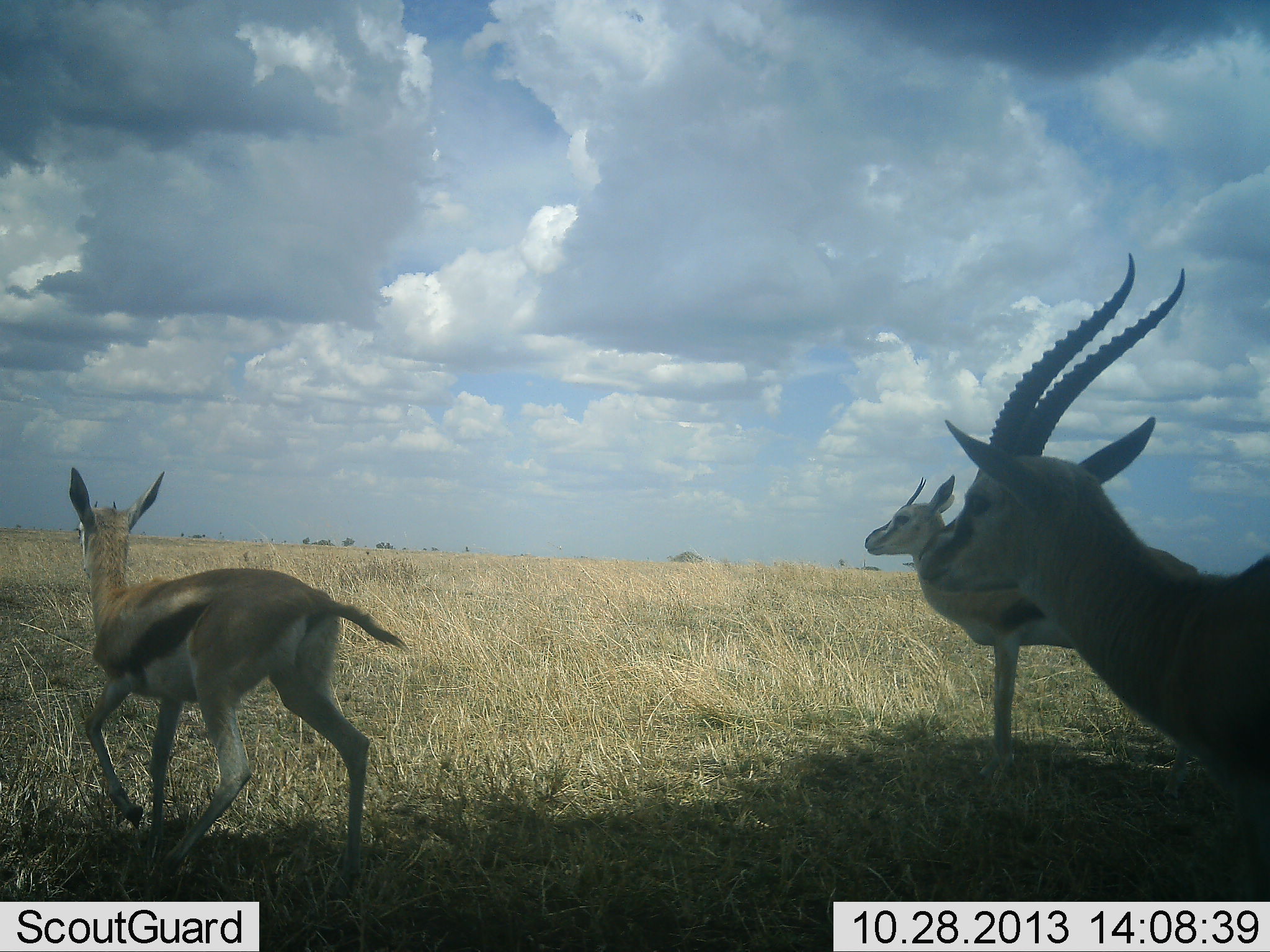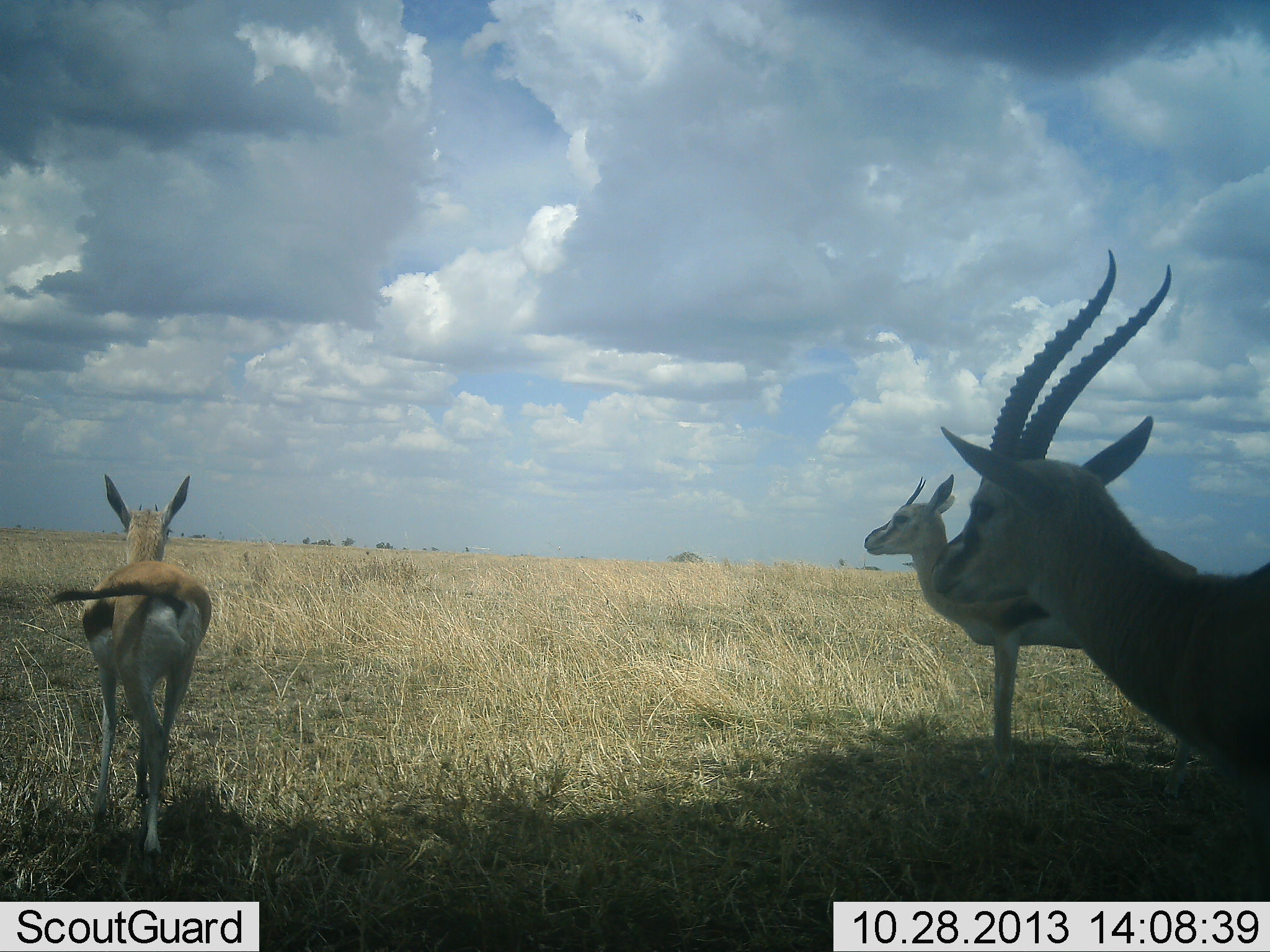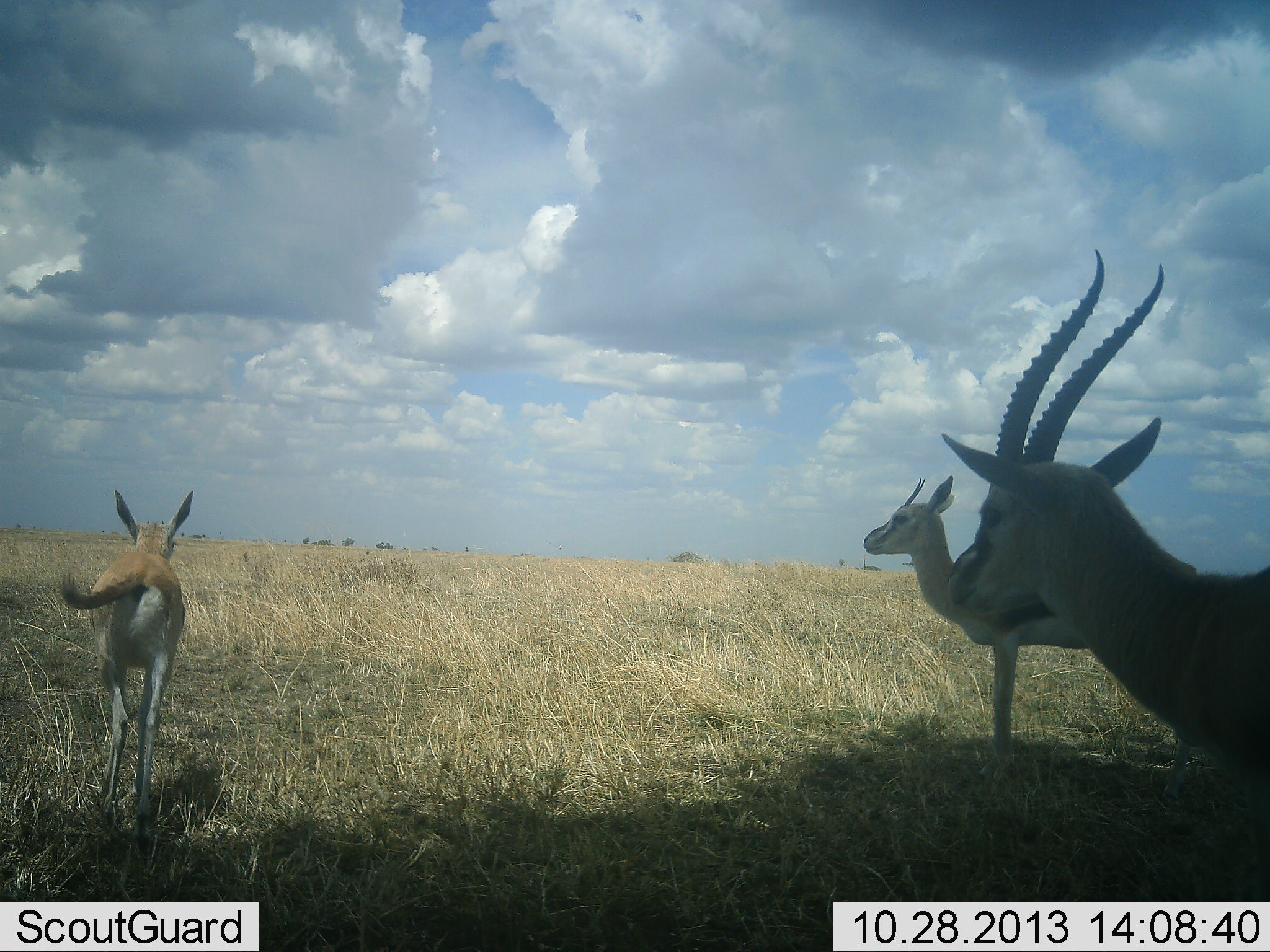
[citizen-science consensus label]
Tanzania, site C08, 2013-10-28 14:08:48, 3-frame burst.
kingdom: Animalia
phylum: Chordata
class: Mammalia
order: Artiodactyla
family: Bovidae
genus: Eudorcas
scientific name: Eudorcas thomsonii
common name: thomson's gazelle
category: gazellethomsons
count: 3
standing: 90%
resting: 0%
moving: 90%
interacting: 0%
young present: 20%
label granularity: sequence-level